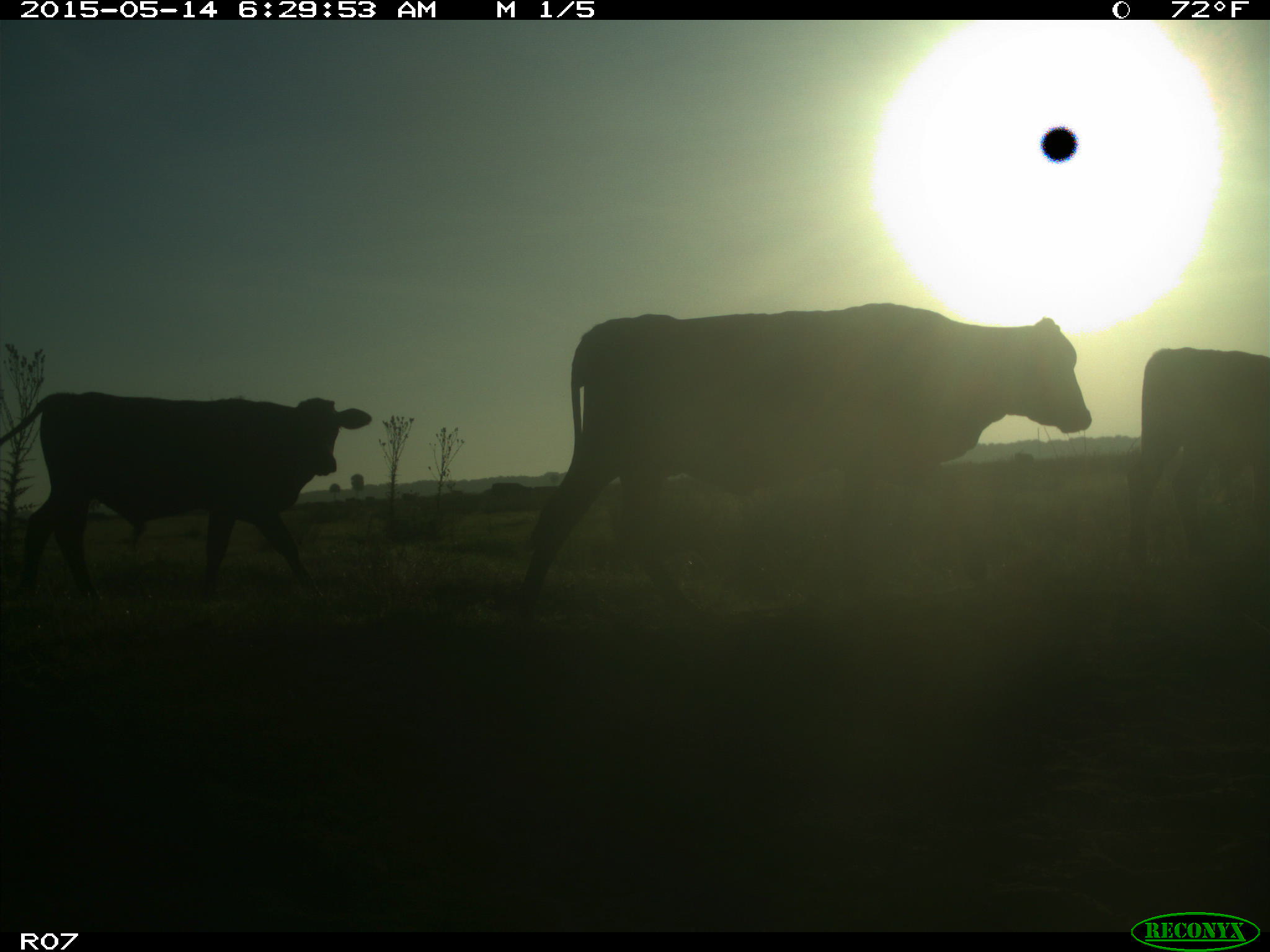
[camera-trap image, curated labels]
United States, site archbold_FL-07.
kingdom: Animalia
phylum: Chordata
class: Mammalia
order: Artiodactyla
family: Bovidae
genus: Bos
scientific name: Bos taurus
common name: domestic cow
Bos taurus (domestic cow).